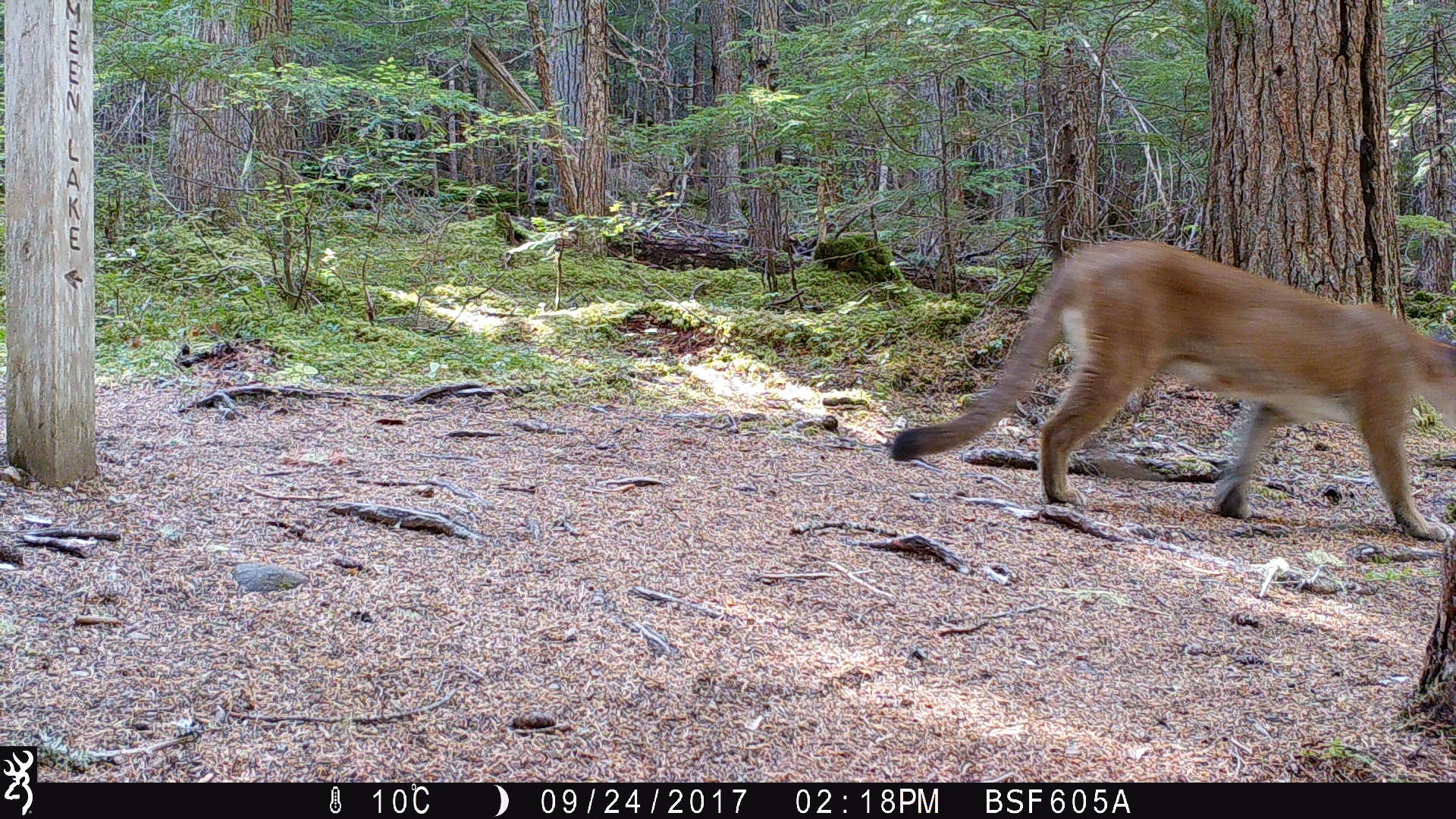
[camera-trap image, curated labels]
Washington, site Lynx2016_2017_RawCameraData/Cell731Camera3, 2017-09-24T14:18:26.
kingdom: Animalia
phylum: Chordata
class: Mammalia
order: Carnivora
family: Felidae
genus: Puma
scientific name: Puma concolor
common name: mountain lion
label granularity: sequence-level